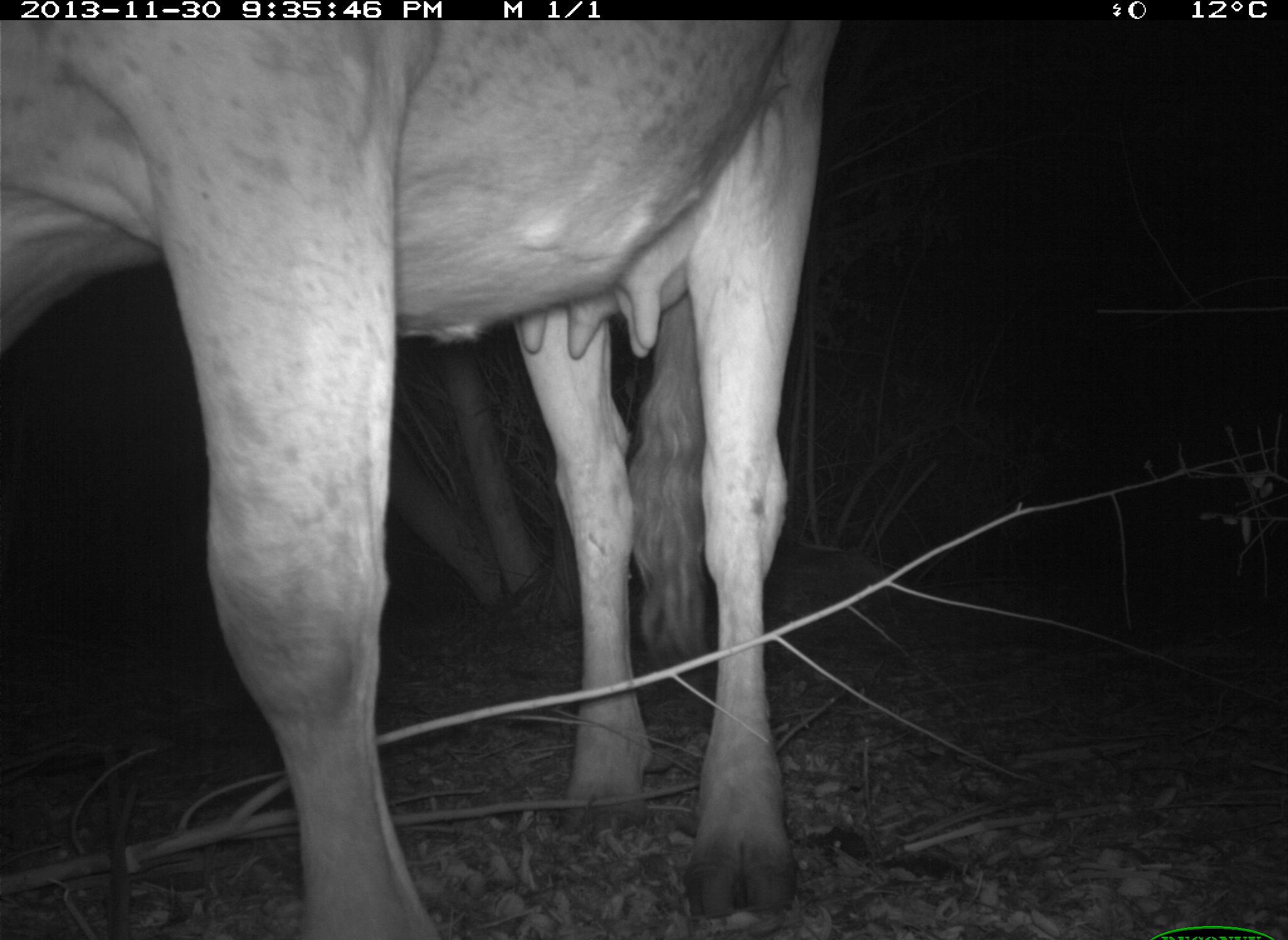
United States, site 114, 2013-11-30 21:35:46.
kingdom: Animalia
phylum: Chordata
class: Mammalia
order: Artiodactyla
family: Bovidae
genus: Bos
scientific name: Bos taurus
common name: cow